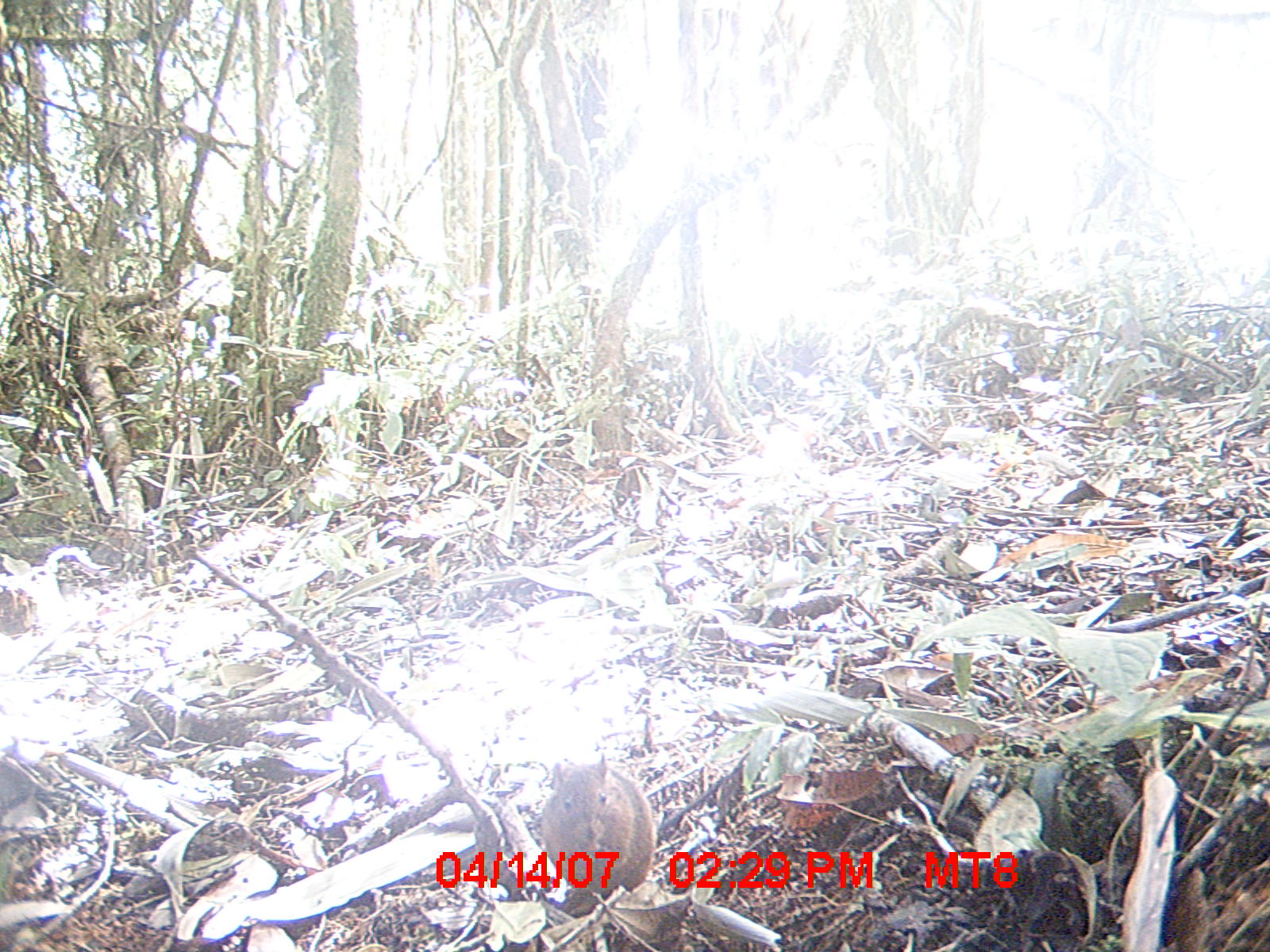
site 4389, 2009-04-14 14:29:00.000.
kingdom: Animalia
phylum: Chordata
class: Mammalia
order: Rodentia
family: Nesomyidae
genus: Nesomys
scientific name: Nesomys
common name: nesomys rodents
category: nesomys sp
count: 1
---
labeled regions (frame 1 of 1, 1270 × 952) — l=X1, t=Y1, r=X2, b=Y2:
nesomys sp: l=539, t=754, r=656, b=894